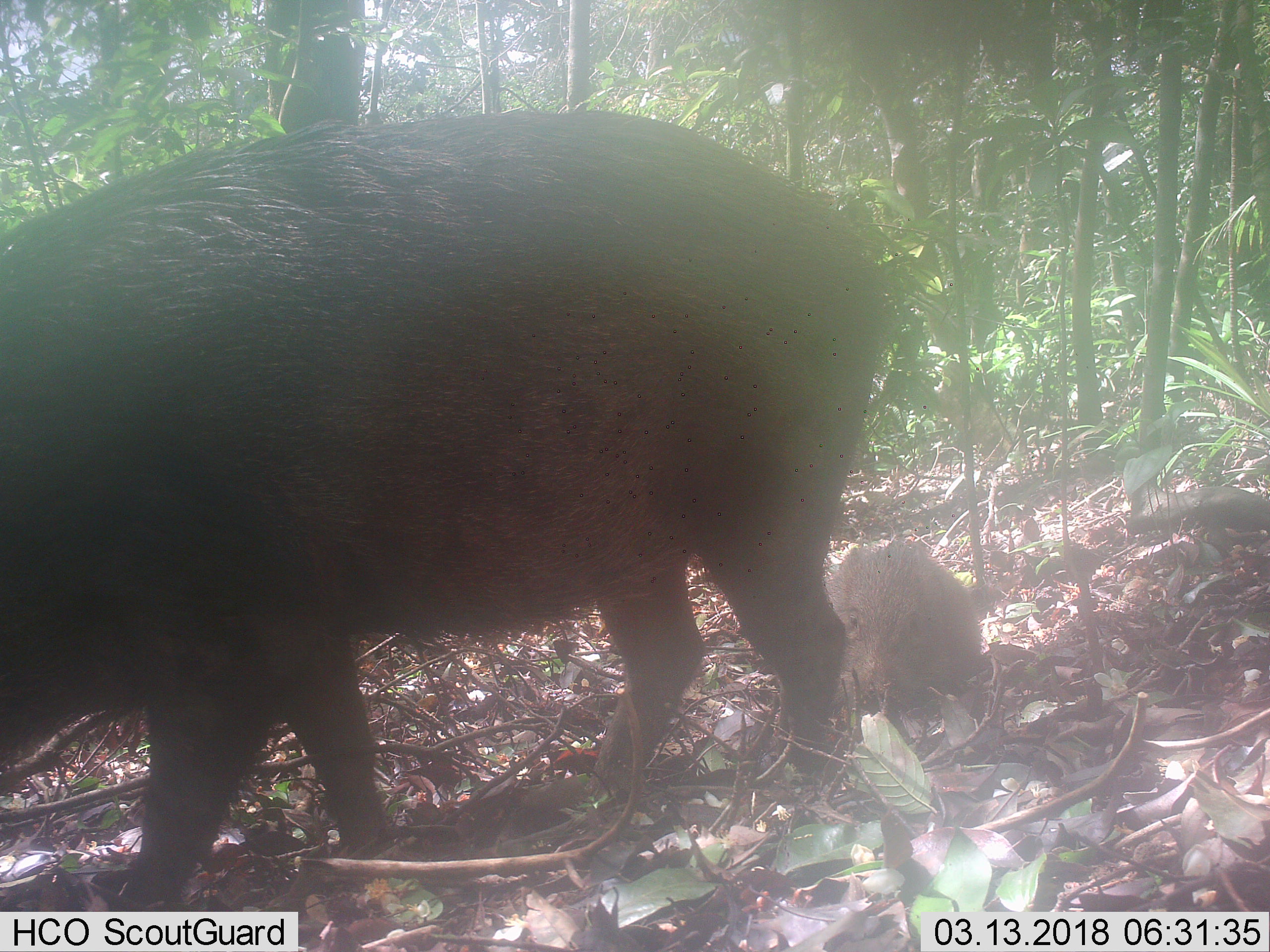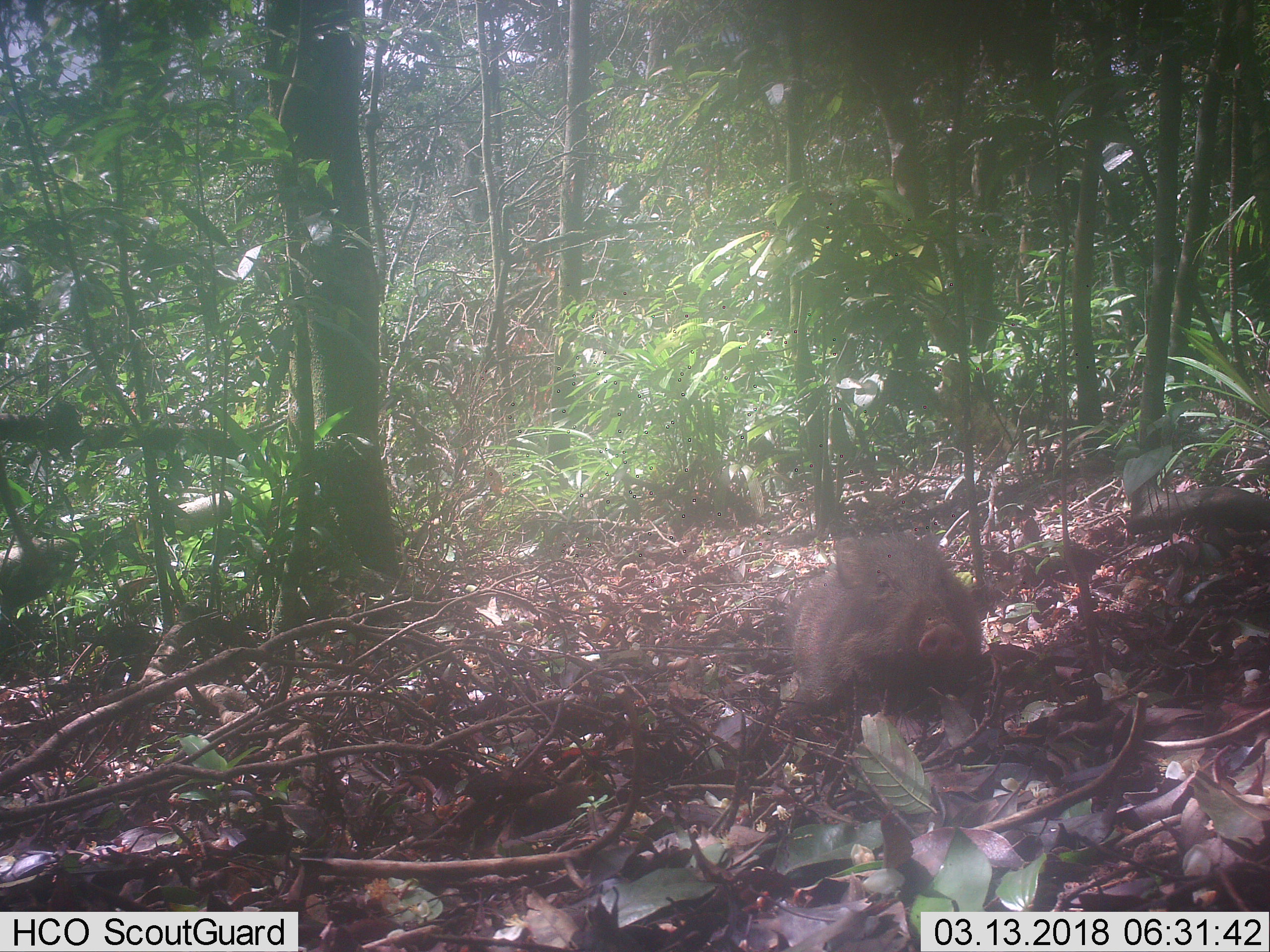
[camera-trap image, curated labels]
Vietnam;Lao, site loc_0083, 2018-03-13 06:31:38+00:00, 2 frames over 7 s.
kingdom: Animalia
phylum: Chordata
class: Mammalia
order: Artiodactyla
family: Suidae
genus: Sus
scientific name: Sus scrofa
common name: eurasian wild pig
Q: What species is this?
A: Eurasian wild pig (Sus scrofa).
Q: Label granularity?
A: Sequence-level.